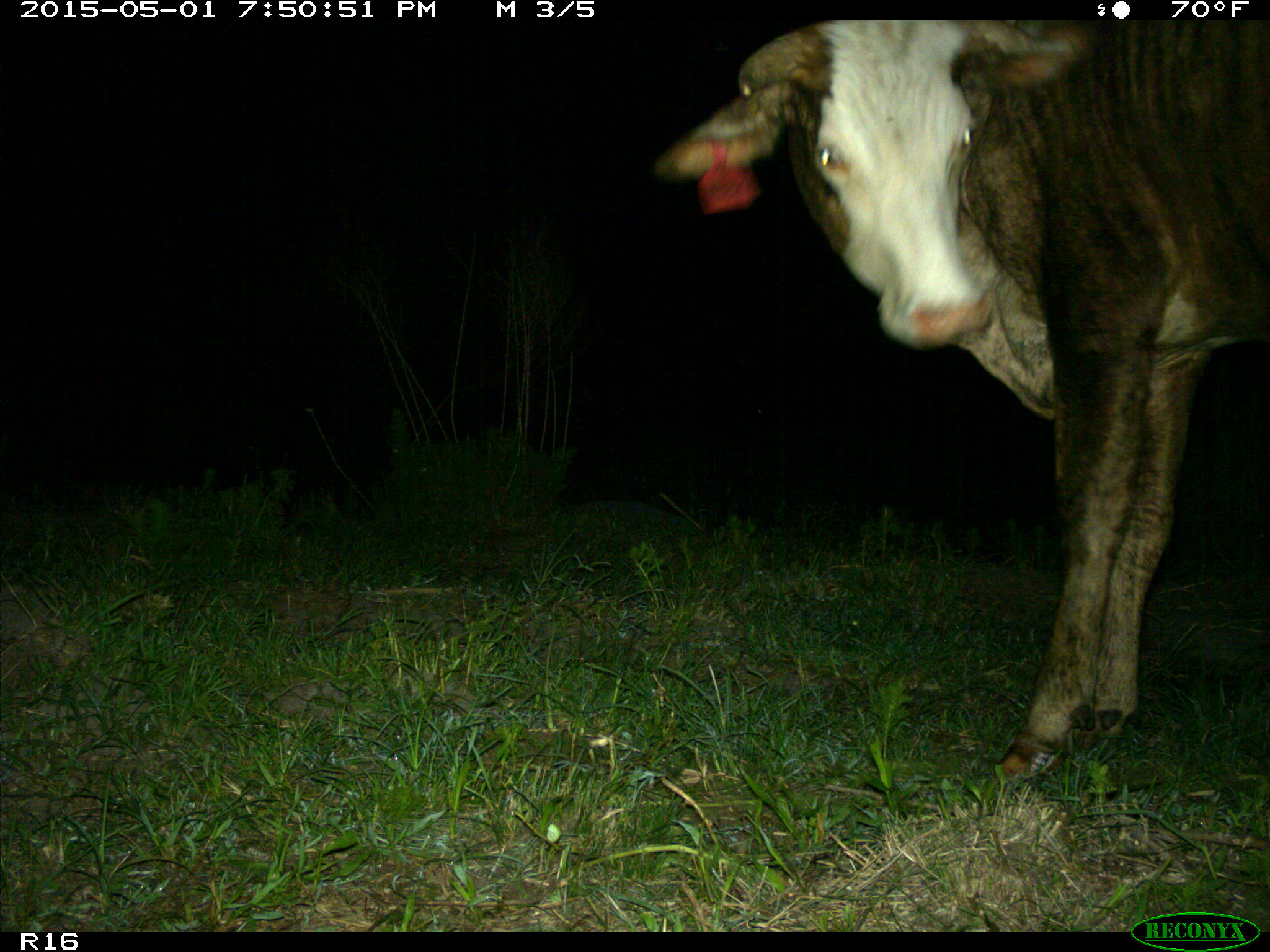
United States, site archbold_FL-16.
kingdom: Animalia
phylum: Chordata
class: Mammalia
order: Artiodactyla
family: Bovidae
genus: Bos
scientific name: Bos taurus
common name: domestic cow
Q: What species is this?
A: Bos taurus (domestic cow).